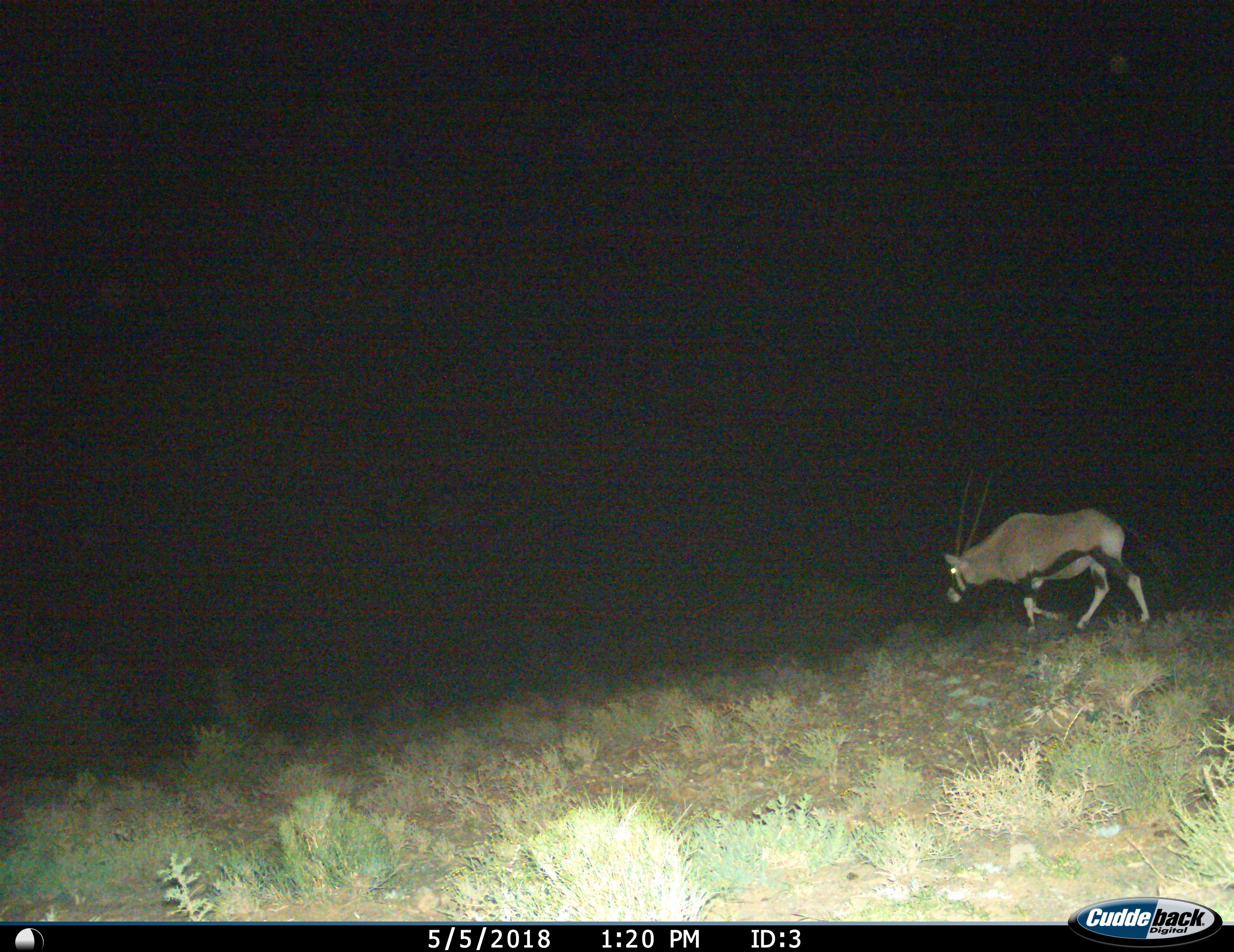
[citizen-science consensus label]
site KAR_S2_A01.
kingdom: Animalia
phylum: Chordata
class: Mammalia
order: Artiodactyla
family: Bovidae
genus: Oryx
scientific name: Oryx gazella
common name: gemsbok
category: oryx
Oryx (gemsbok) (Oryx gazella), count 1. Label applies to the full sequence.